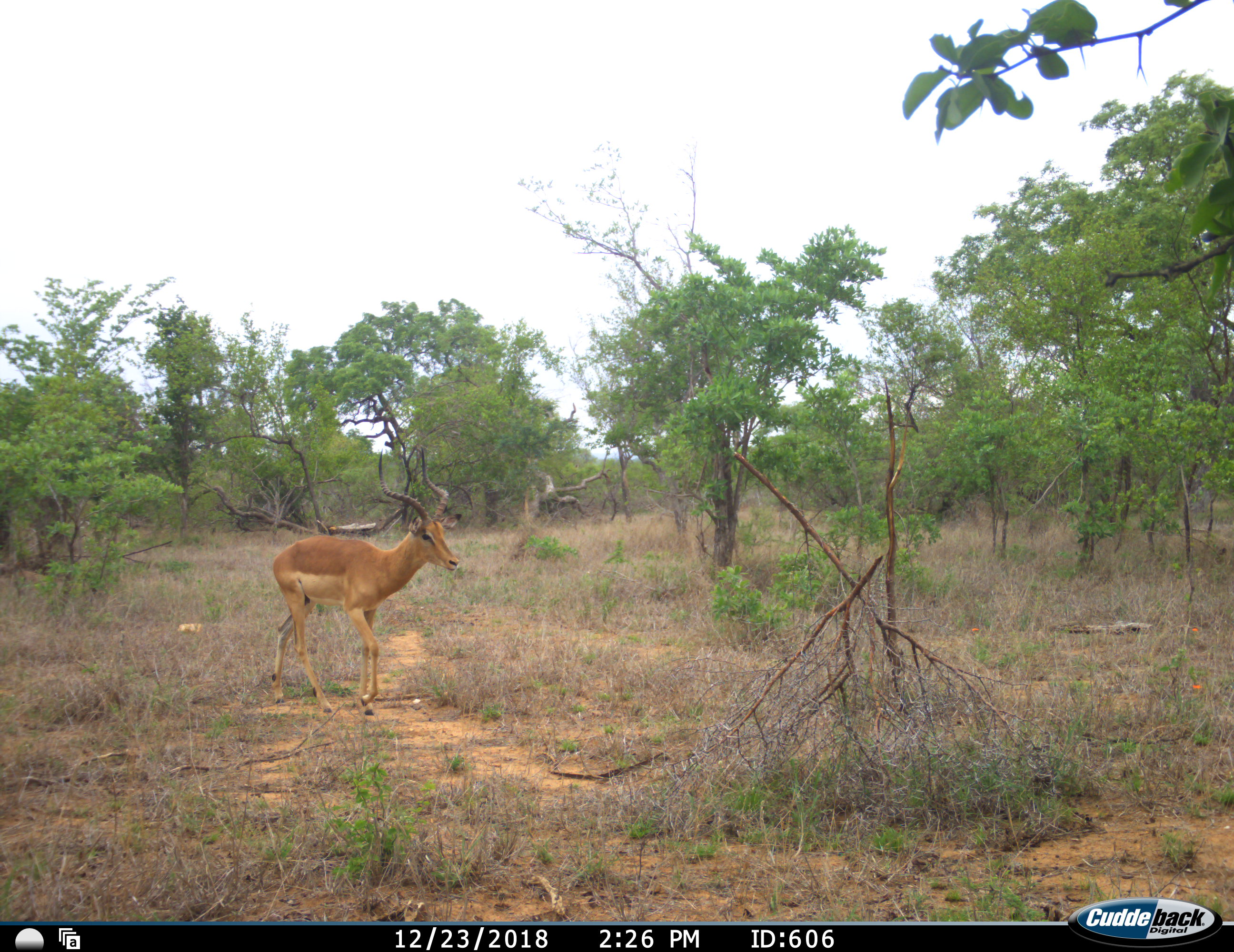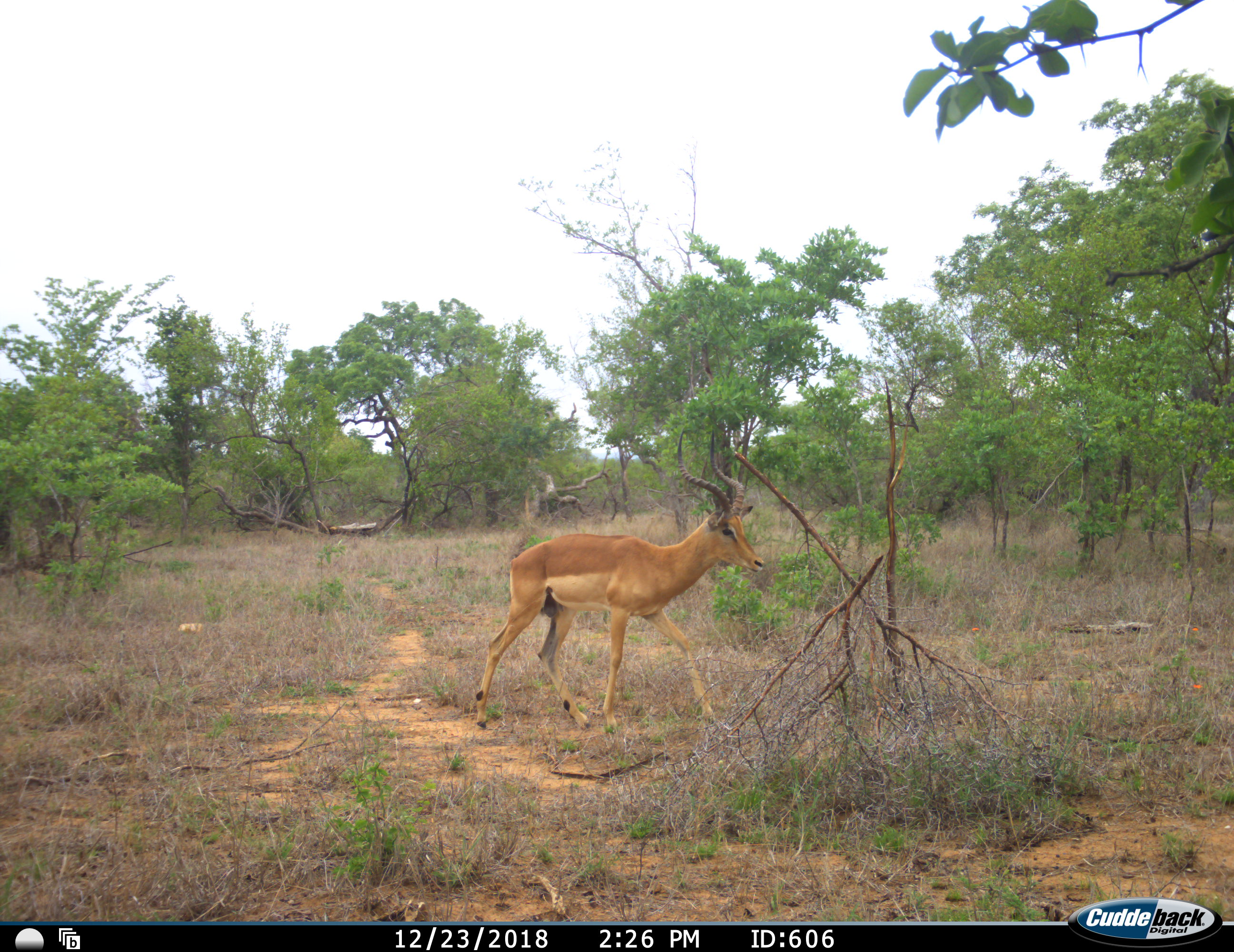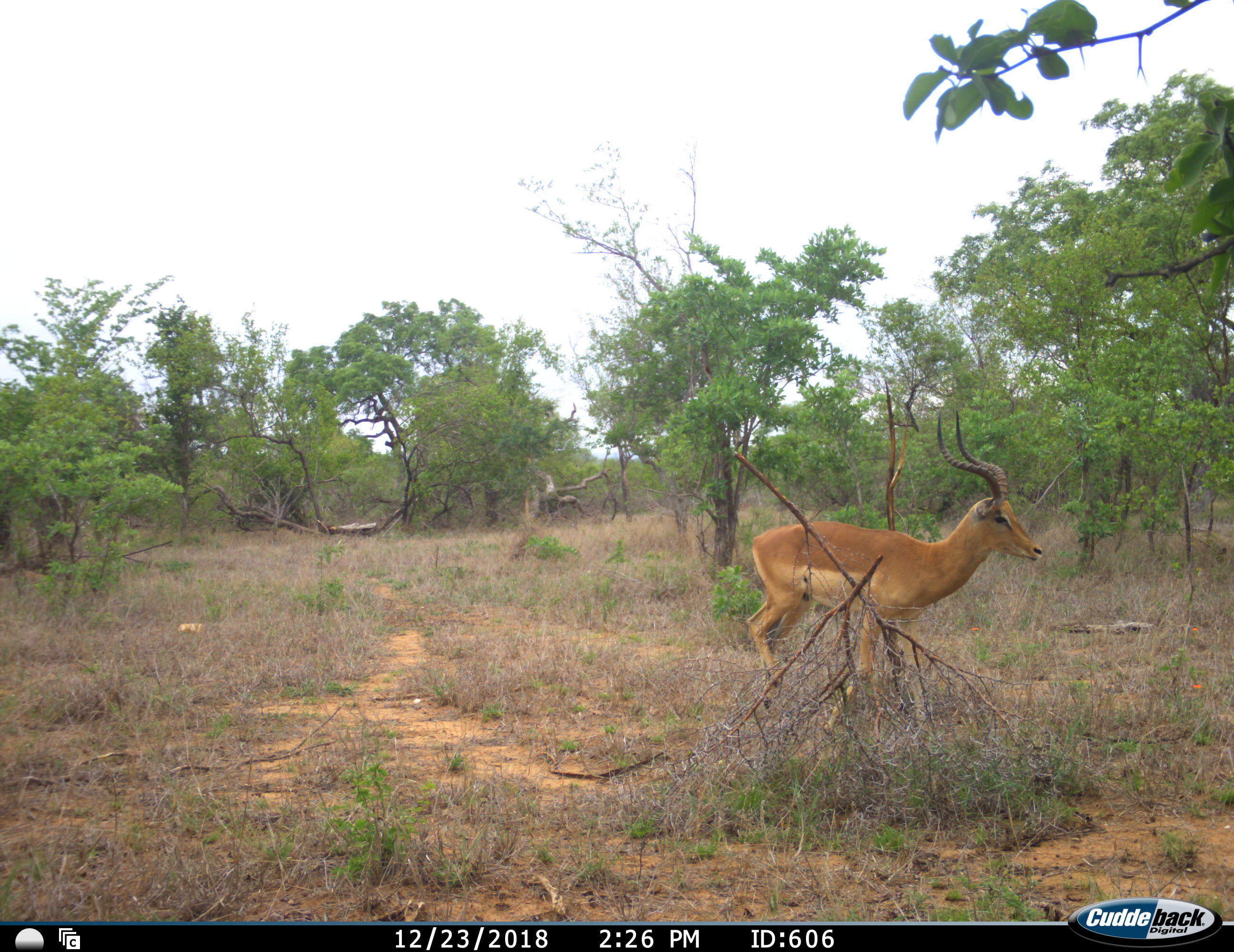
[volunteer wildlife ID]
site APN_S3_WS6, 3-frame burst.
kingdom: Animalia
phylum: Chordata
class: Mammalia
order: Artiodactyla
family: Bovidae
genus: Aepyceros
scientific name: Aepyceros melampus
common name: impala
Impala (Aepyceros melampus), count 1. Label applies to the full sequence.